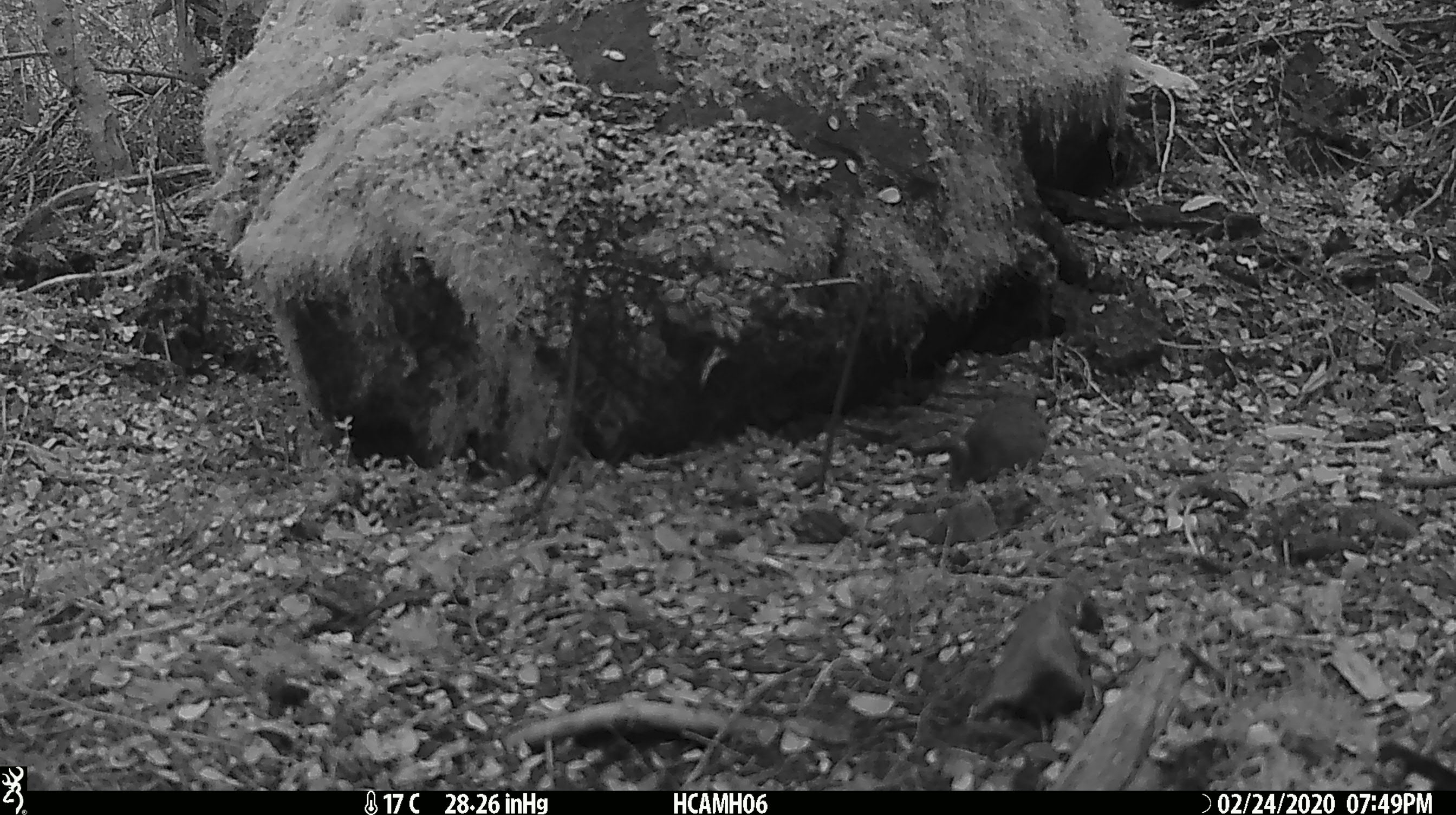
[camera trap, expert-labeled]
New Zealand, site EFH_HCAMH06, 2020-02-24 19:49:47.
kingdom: Animalia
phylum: Chordata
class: Mammalia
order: Rodentia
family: Muridae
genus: Mus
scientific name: Mus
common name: mouse